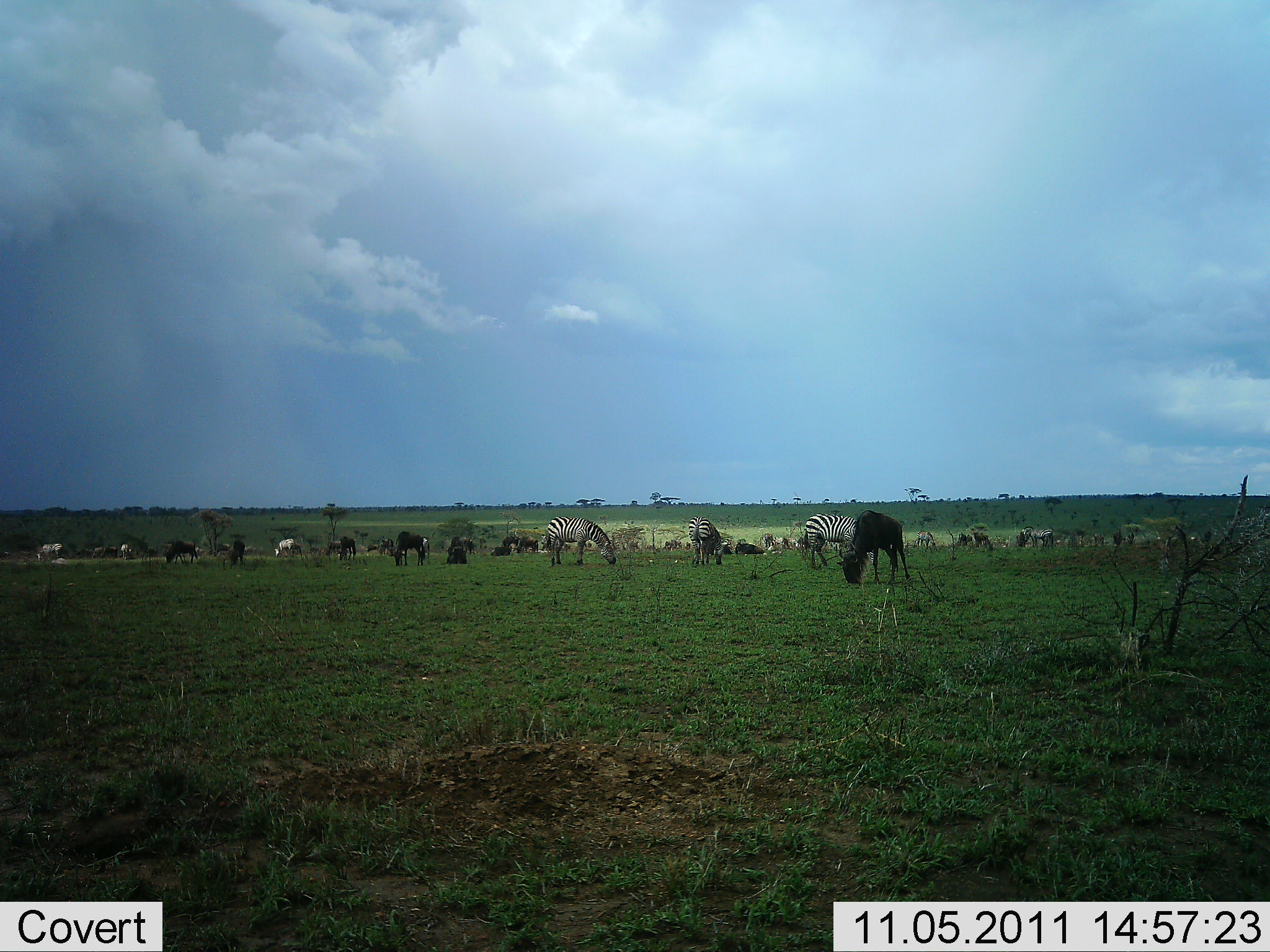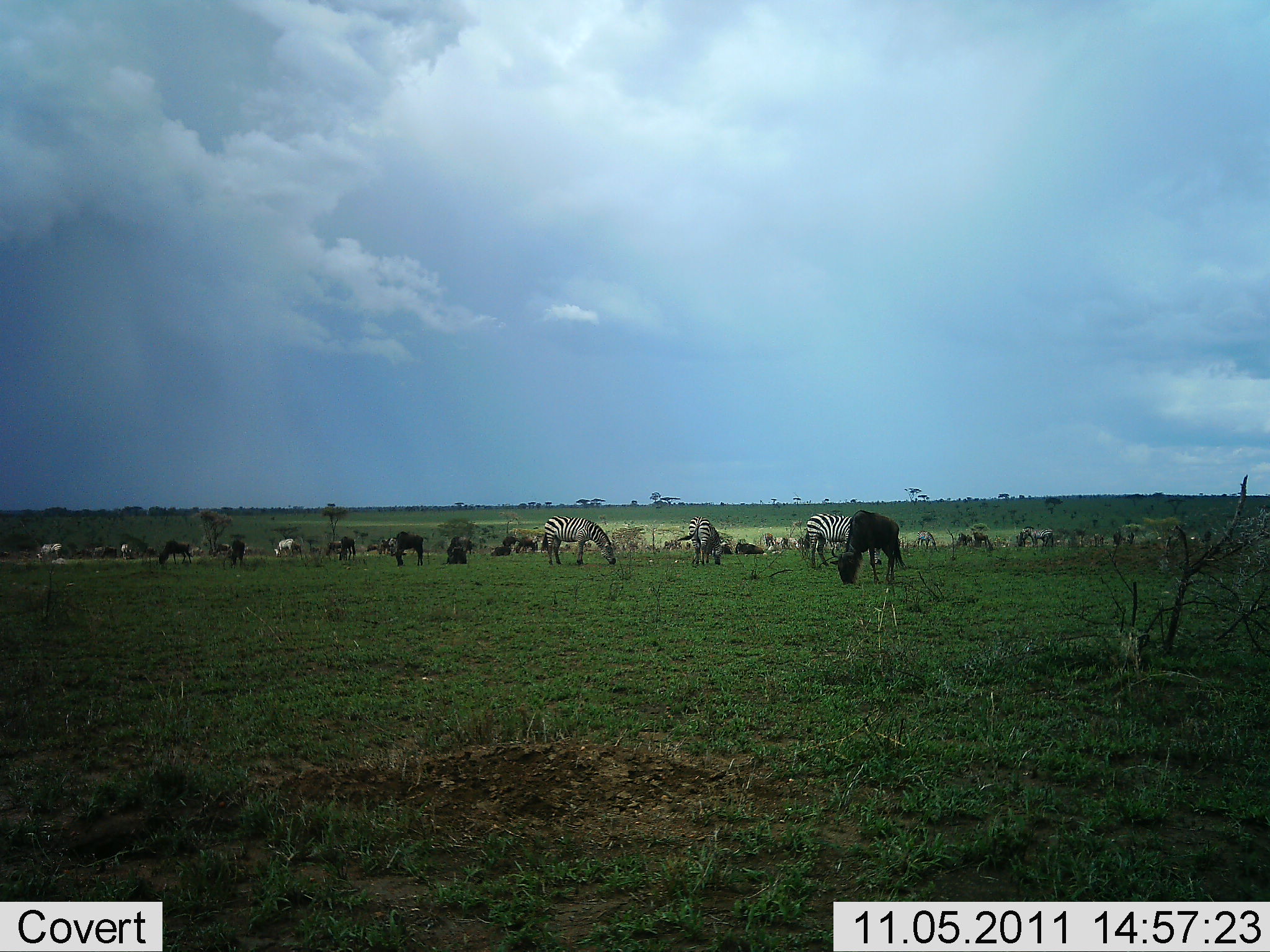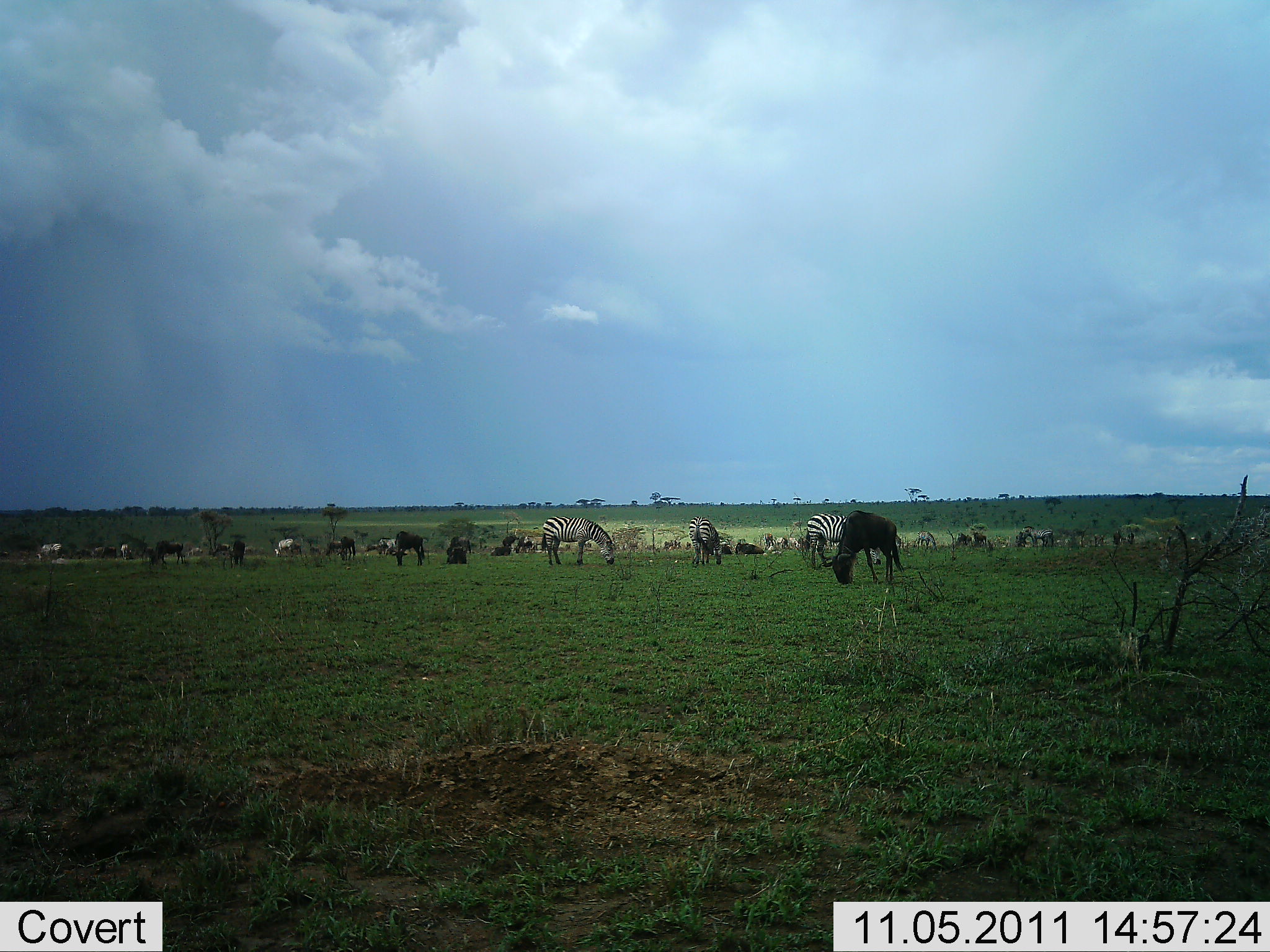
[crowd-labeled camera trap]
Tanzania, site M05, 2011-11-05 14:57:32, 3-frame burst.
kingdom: Animalia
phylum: Chordata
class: Mammalia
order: Artiodactyla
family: Bovidae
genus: Connochaetes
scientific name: Connochaetes taurinus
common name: blue wildebeest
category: wildebeest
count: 11-50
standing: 42%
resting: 0%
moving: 8%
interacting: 0%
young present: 0%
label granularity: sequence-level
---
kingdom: Animalia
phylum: Chordata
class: Mammalia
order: Perissodactyla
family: Equidae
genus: Equus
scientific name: Equus quagga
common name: plains zebra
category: zebra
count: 9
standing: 42%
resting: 0%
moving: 0%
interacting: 0%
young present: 0%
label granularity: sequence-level